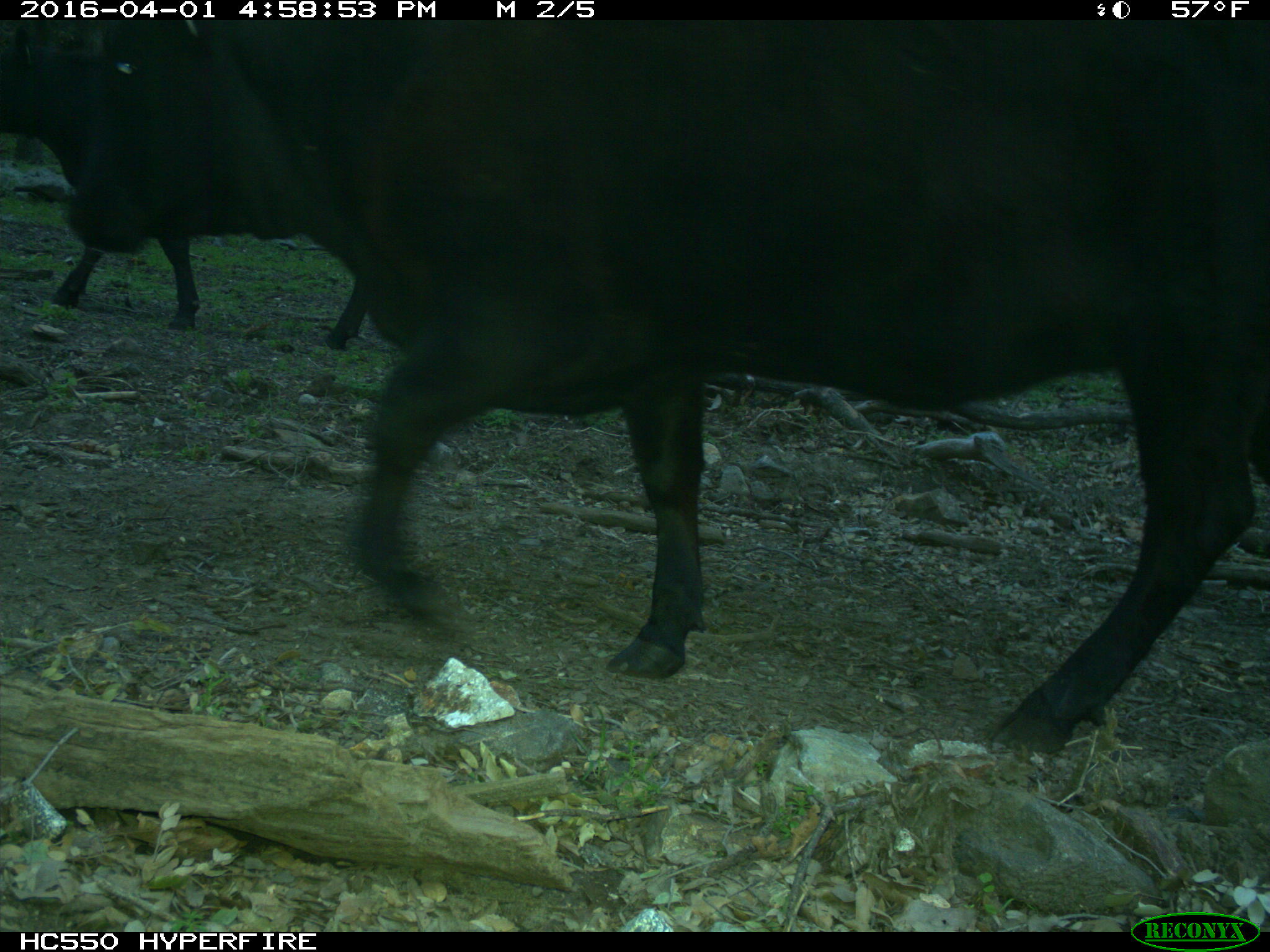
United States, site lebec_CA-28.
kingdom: Animalia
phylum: Chordata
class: Mammalia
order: Artiodactyla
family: Bovidae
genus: Bos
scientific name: Bos taurus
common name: domestic cow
Bos taurus (domestic cow).